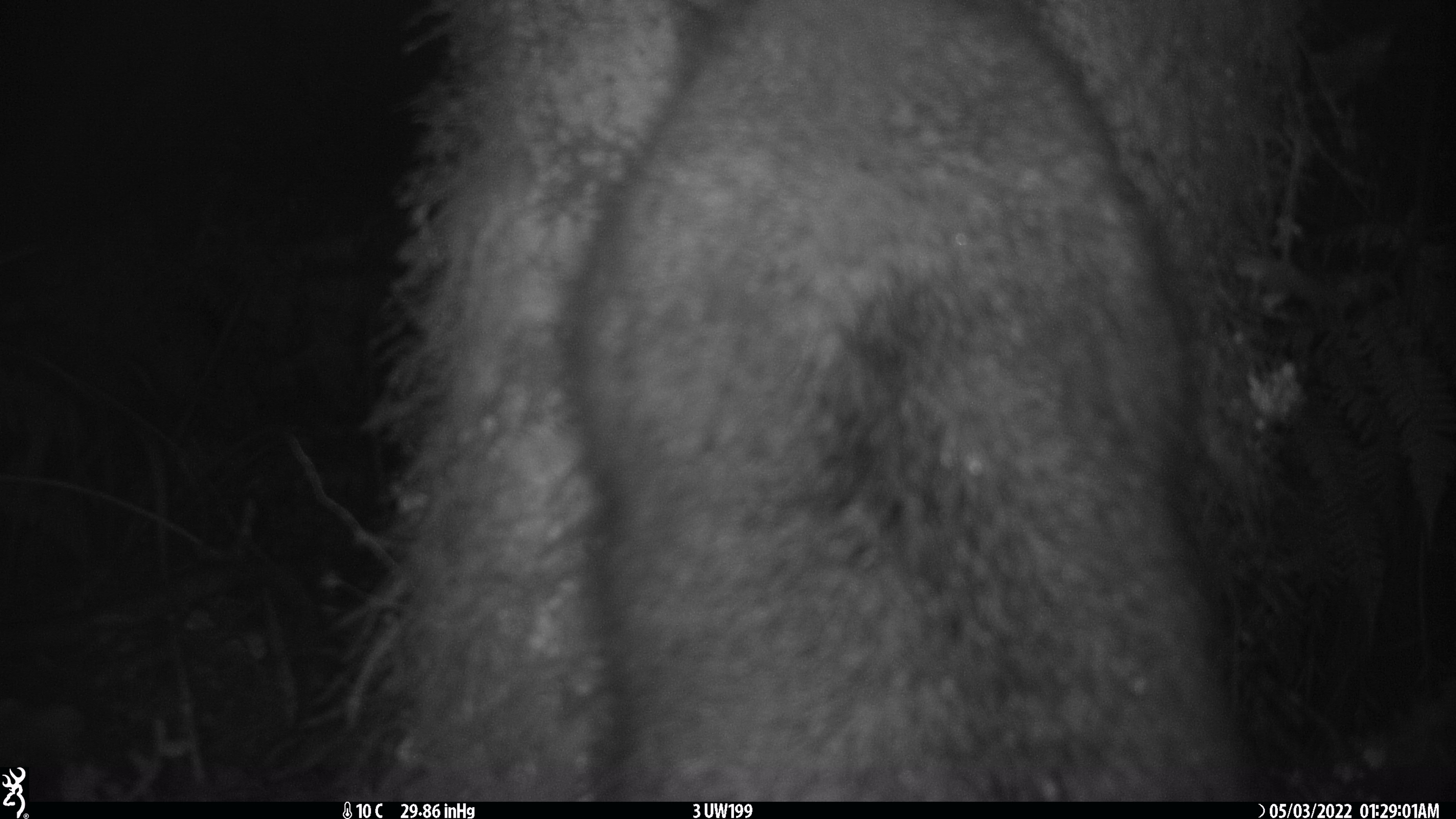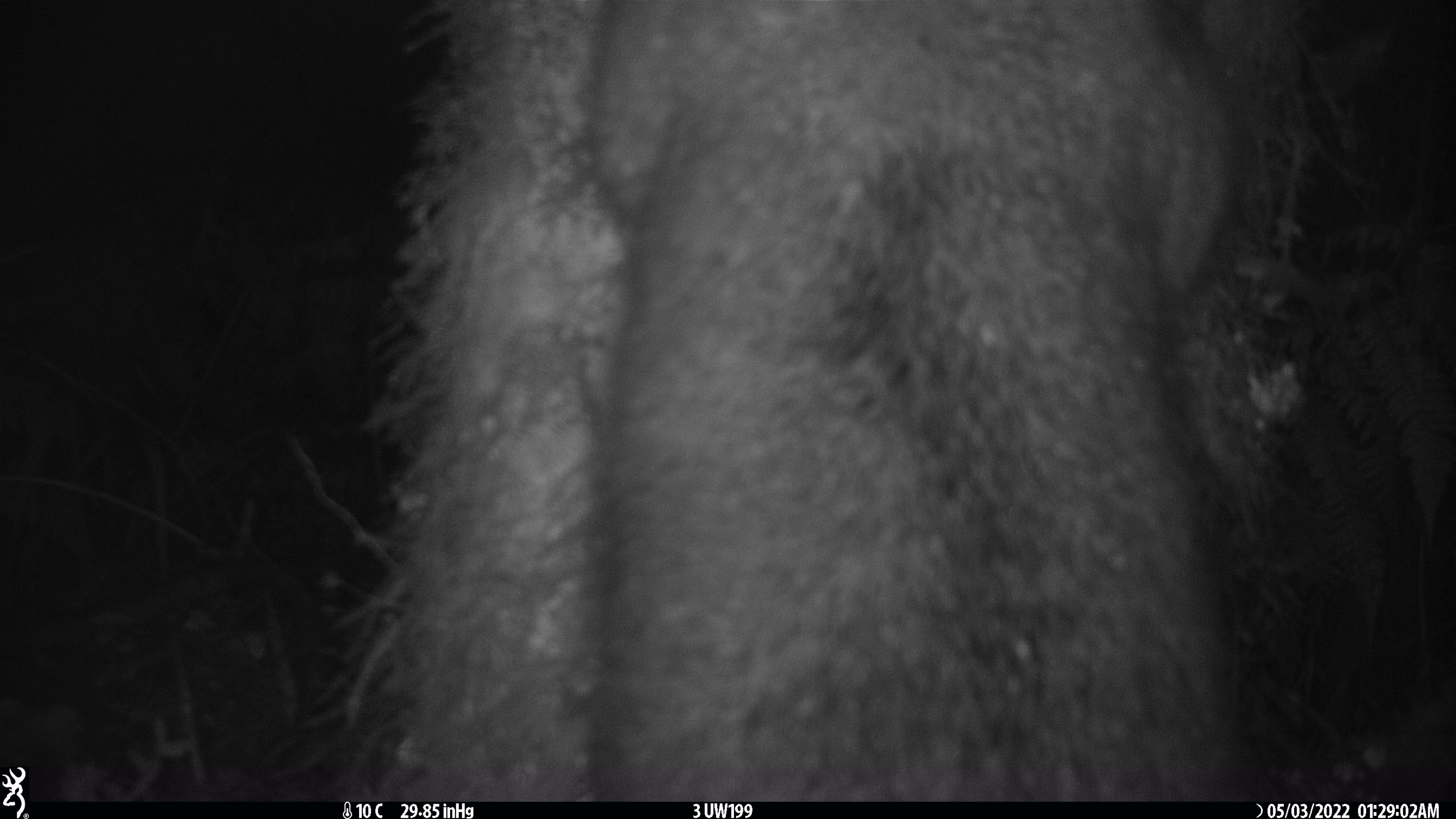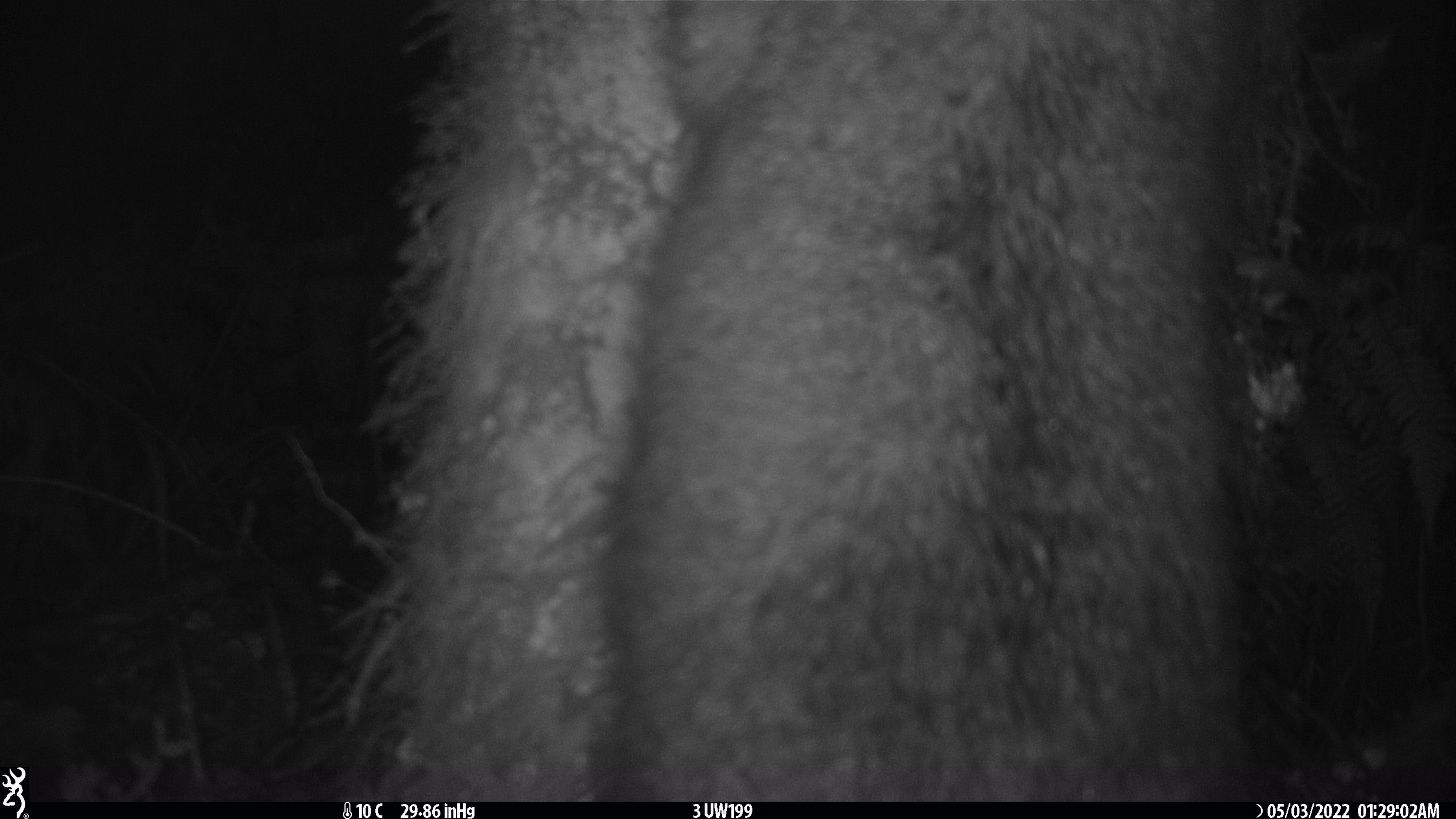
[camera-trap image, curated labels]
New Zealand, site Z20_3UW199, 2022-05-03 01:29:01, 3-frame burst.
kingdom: Animalia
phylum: Chordata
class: Mammalia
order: Diprotodontia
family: Phalangeridae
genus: Trichosurus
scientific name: Trichosurus vulpecula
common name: common brushtail possum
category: possum